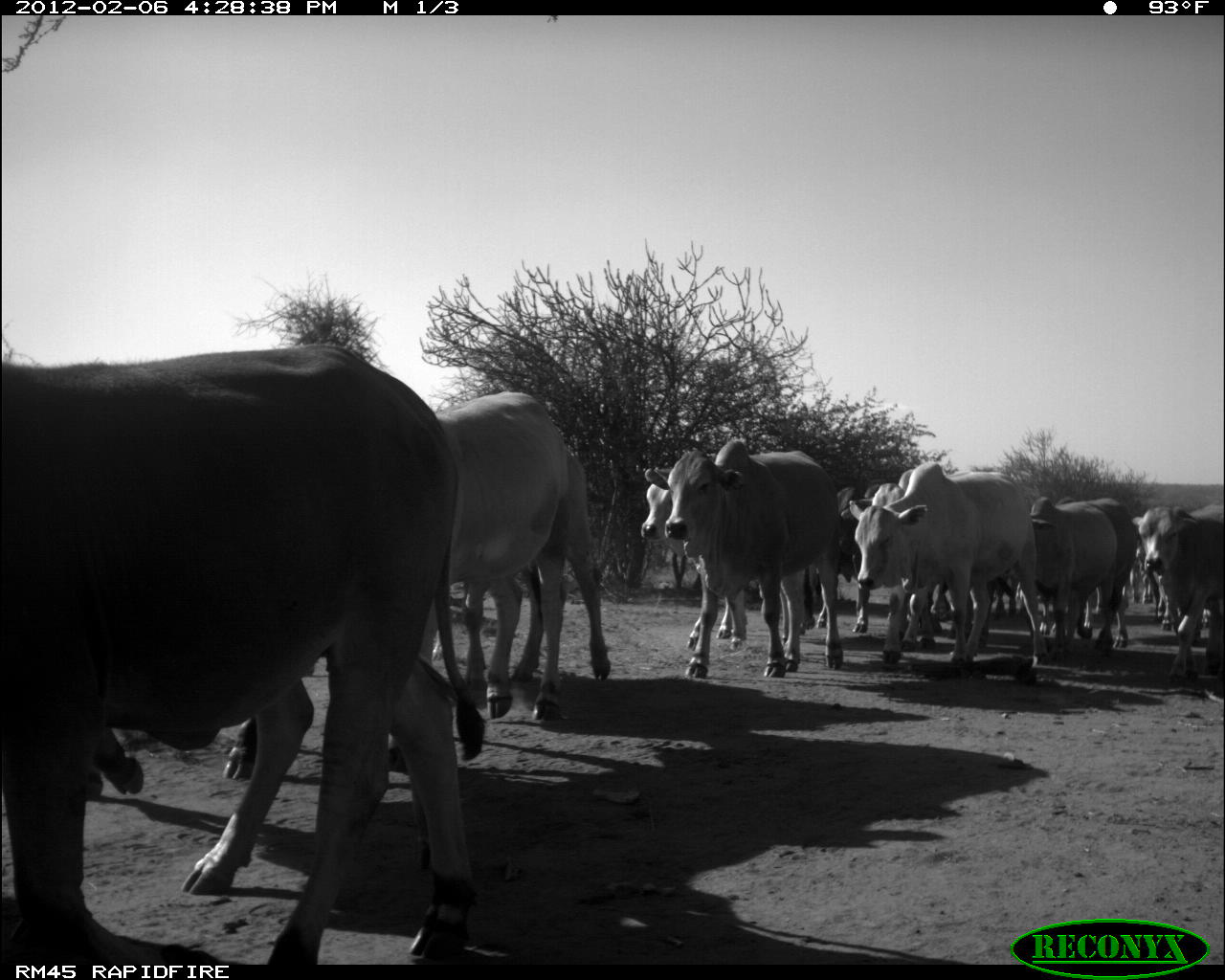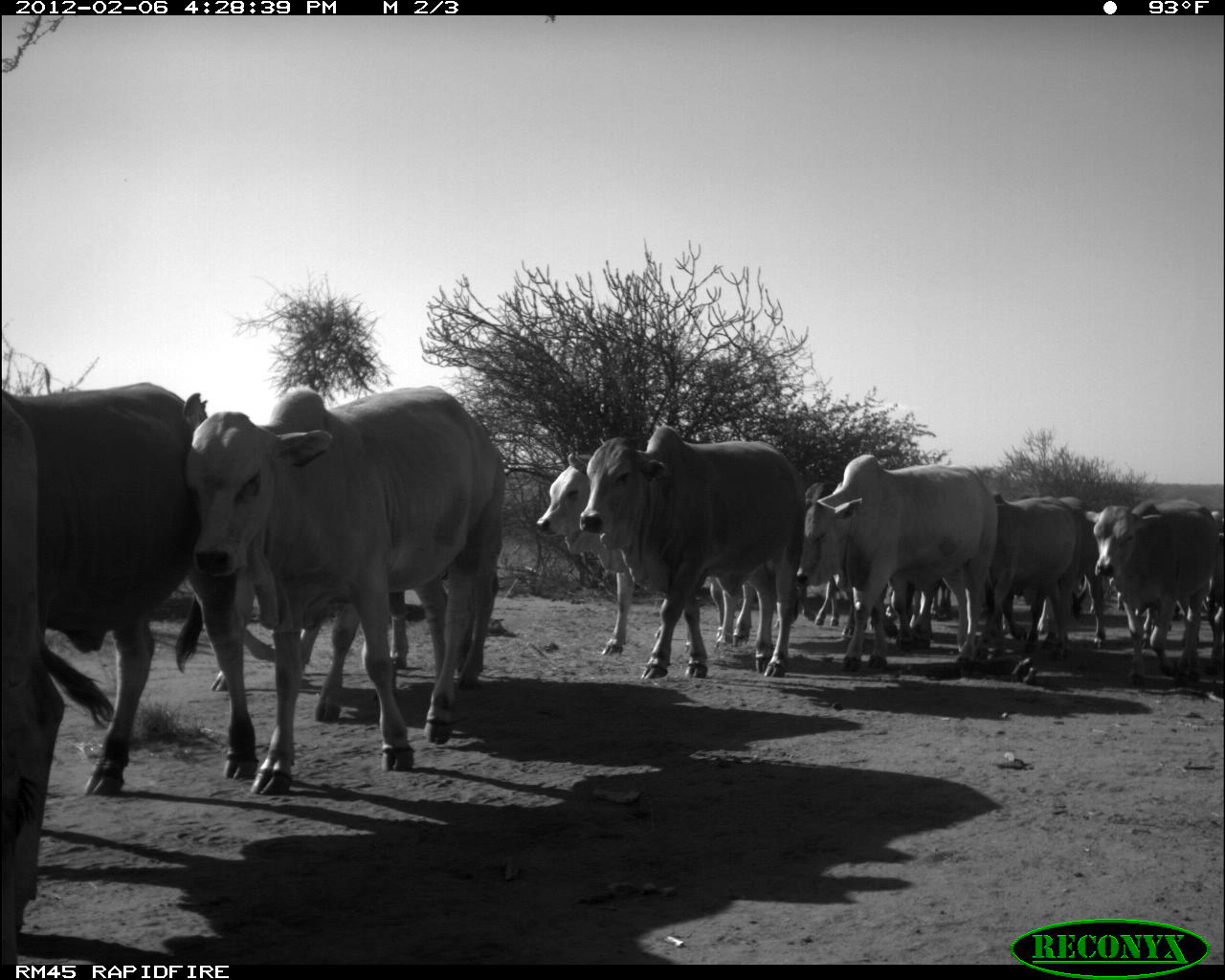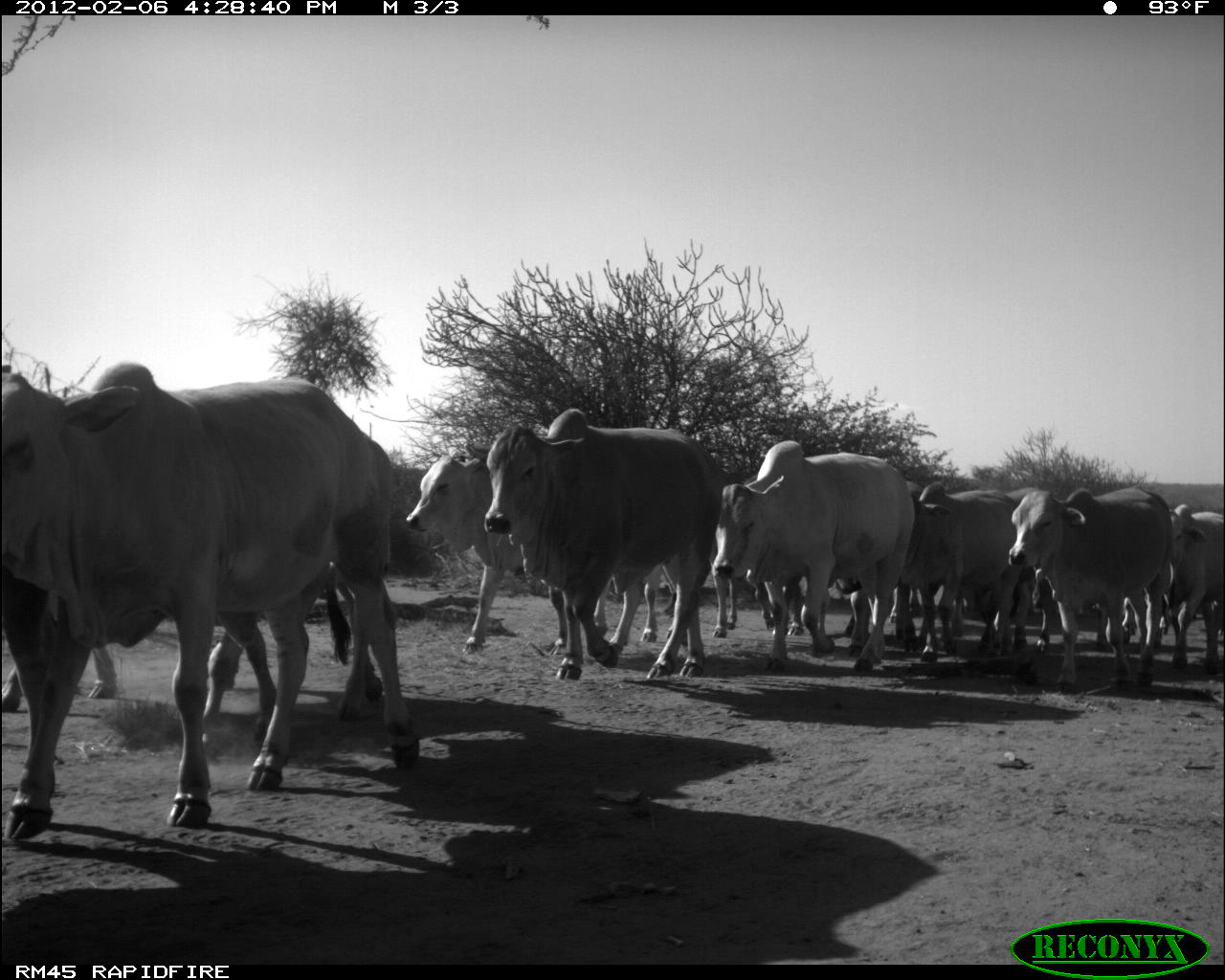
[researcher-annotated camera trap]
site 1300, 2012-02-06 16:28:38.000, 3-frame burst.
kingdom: Animalia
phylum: Chordata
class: Mammalia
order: Artiodactyla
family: Bovidae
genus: Bos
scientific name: Bos taurus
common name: domestic cattle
Bos taurus (domestic cattle), count 15.